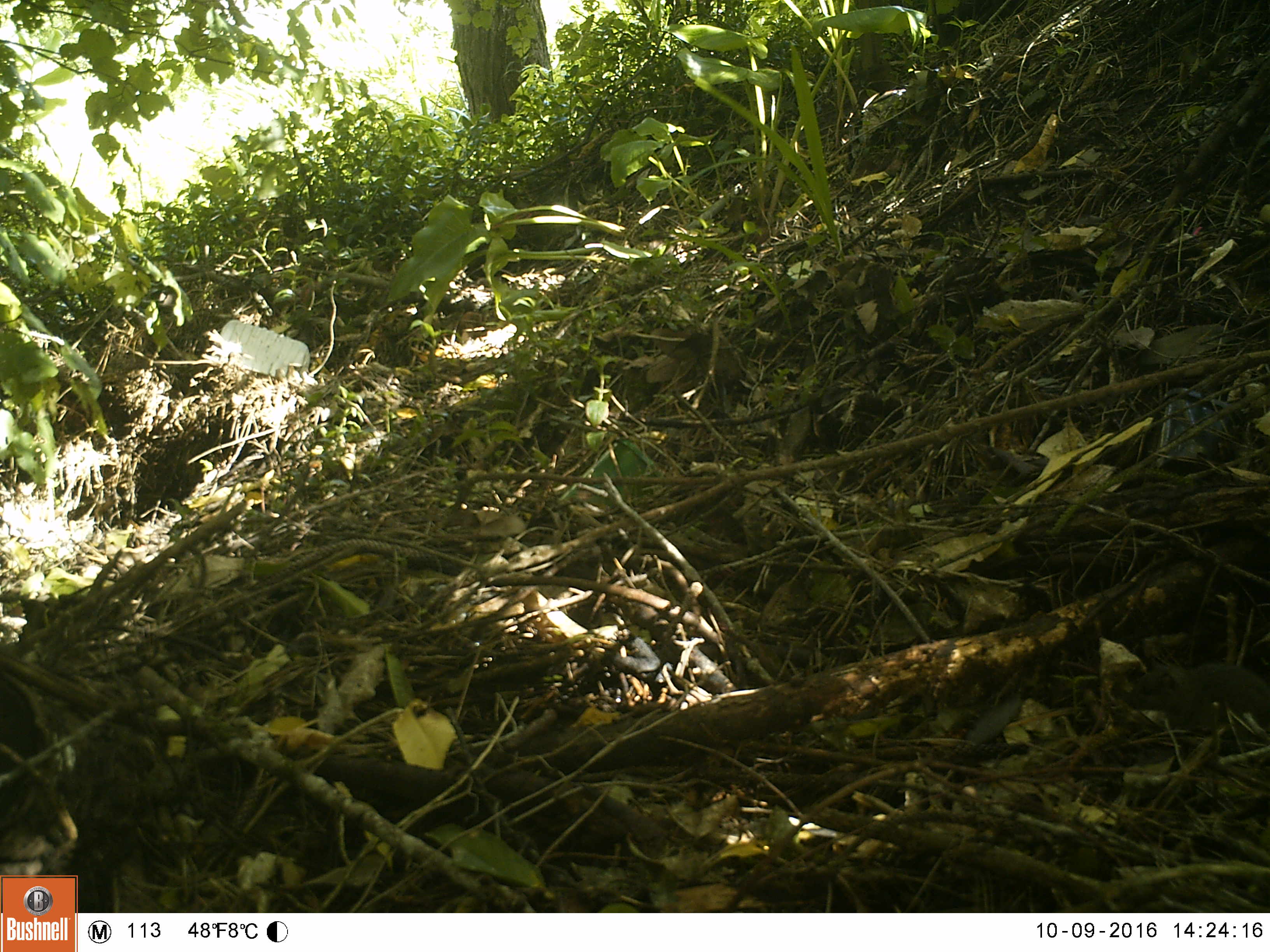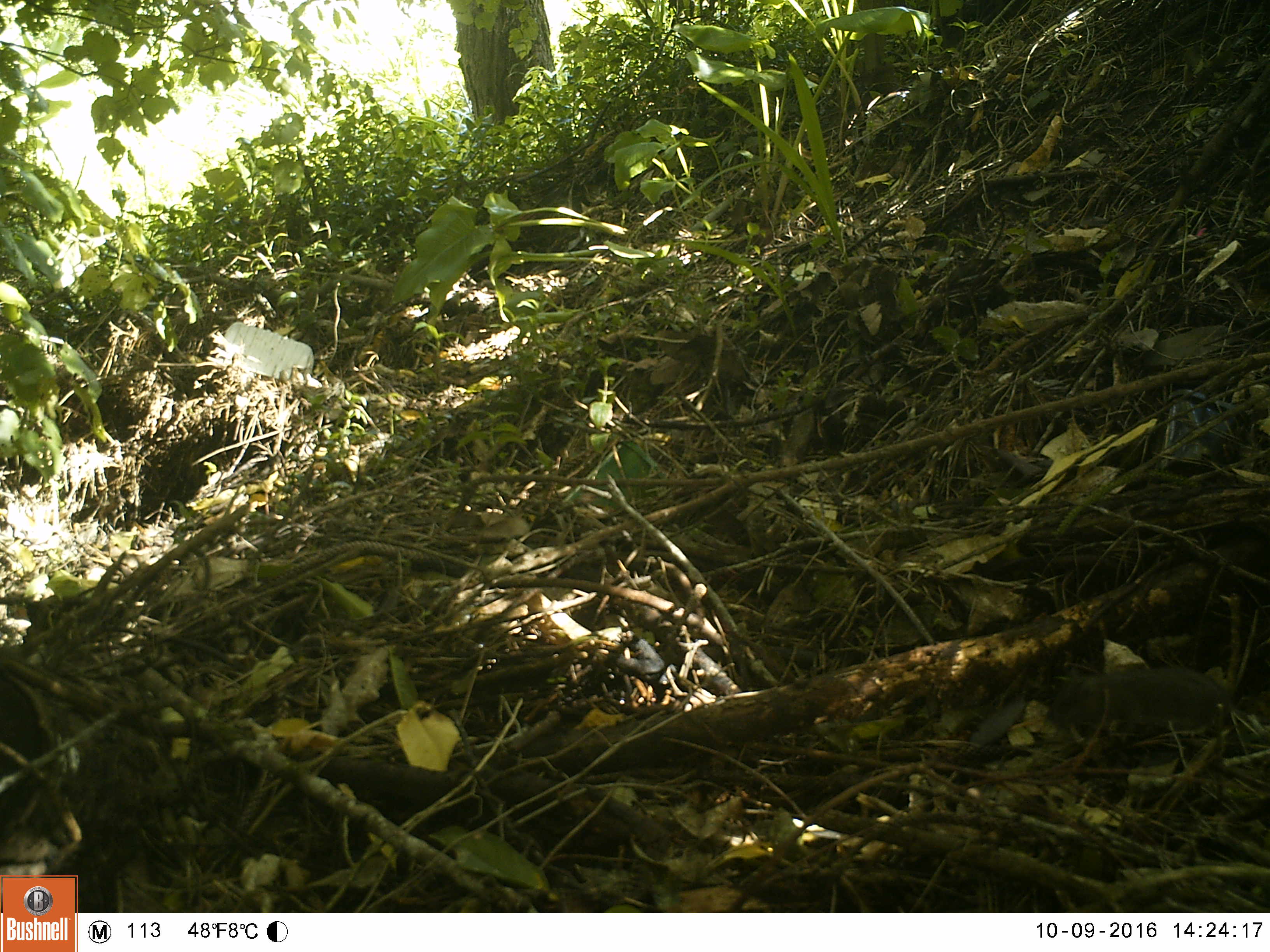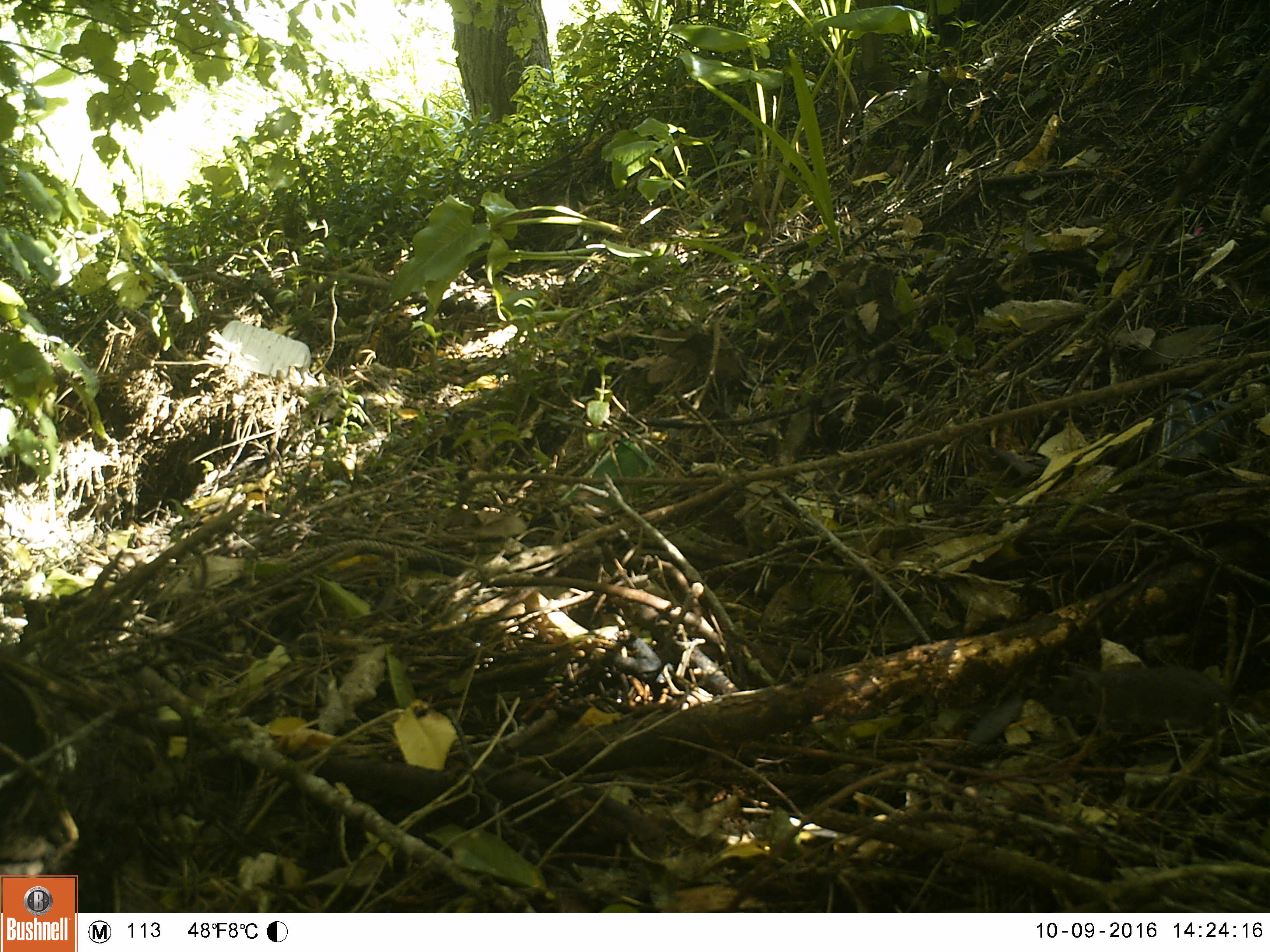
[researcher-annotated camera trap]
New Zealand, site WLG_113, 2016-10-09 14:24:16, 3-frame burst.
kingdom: Animalia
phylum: Chordata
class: Mammalia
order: Rodentia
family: Muridae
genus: Rattus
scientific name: Rattus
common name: rat